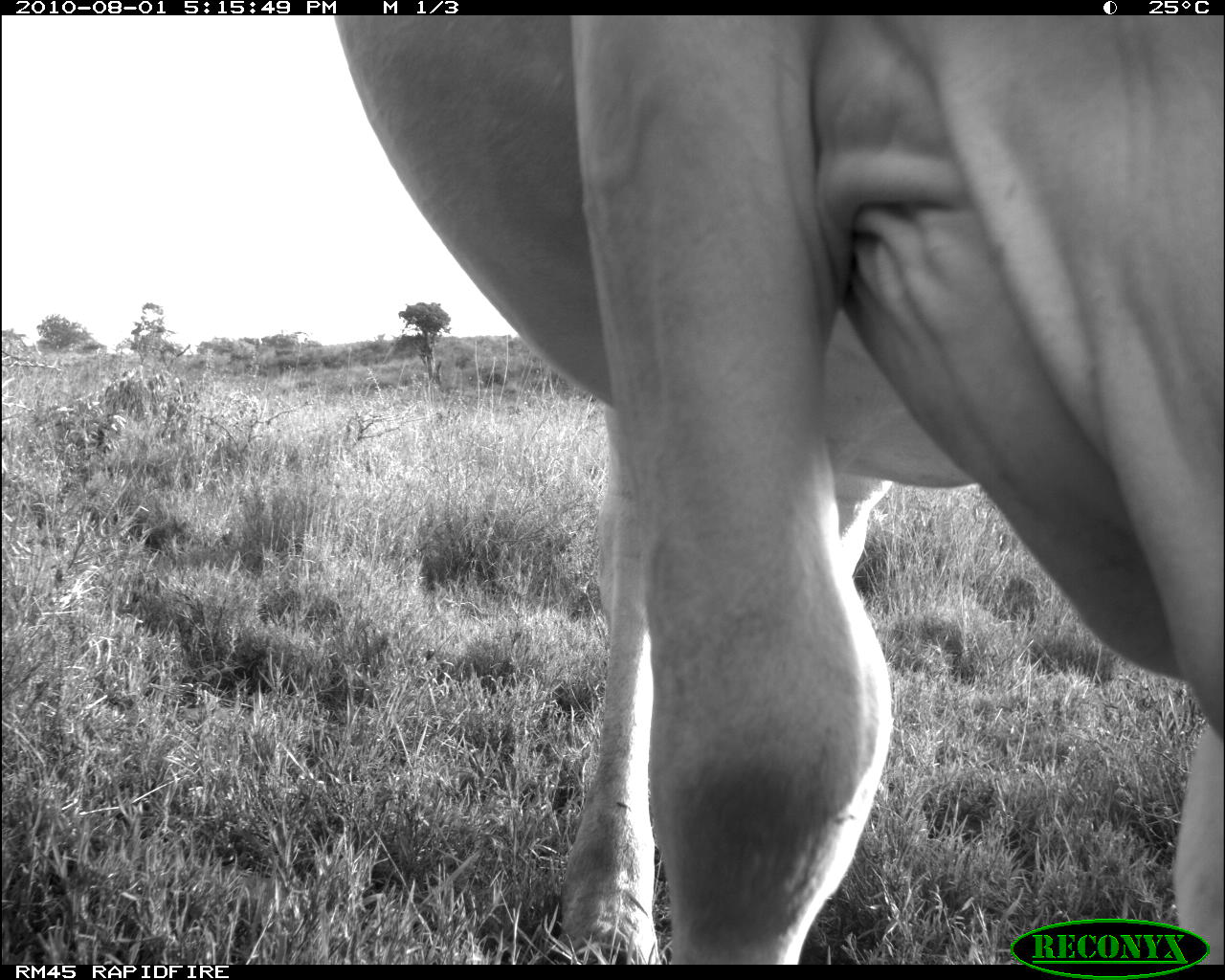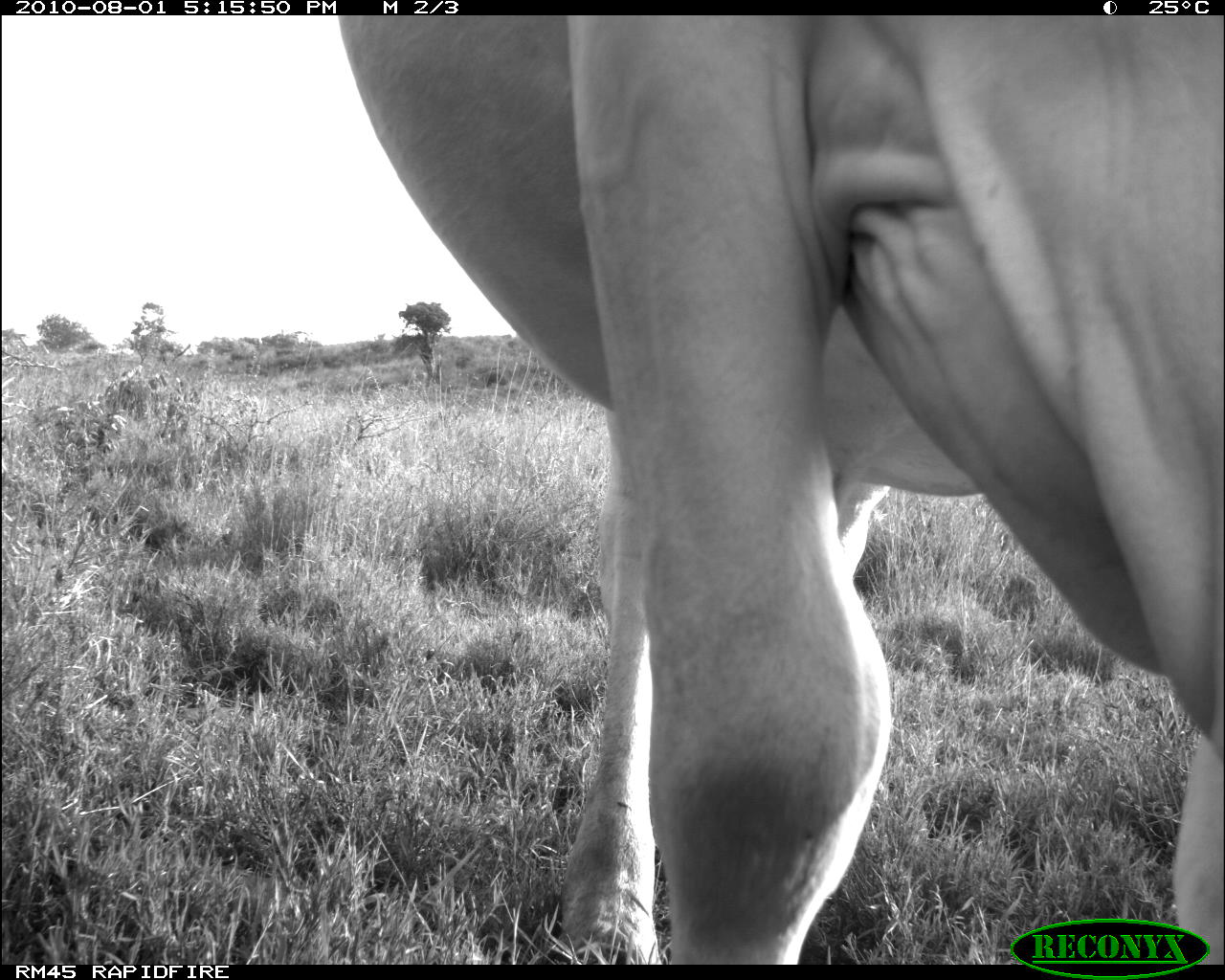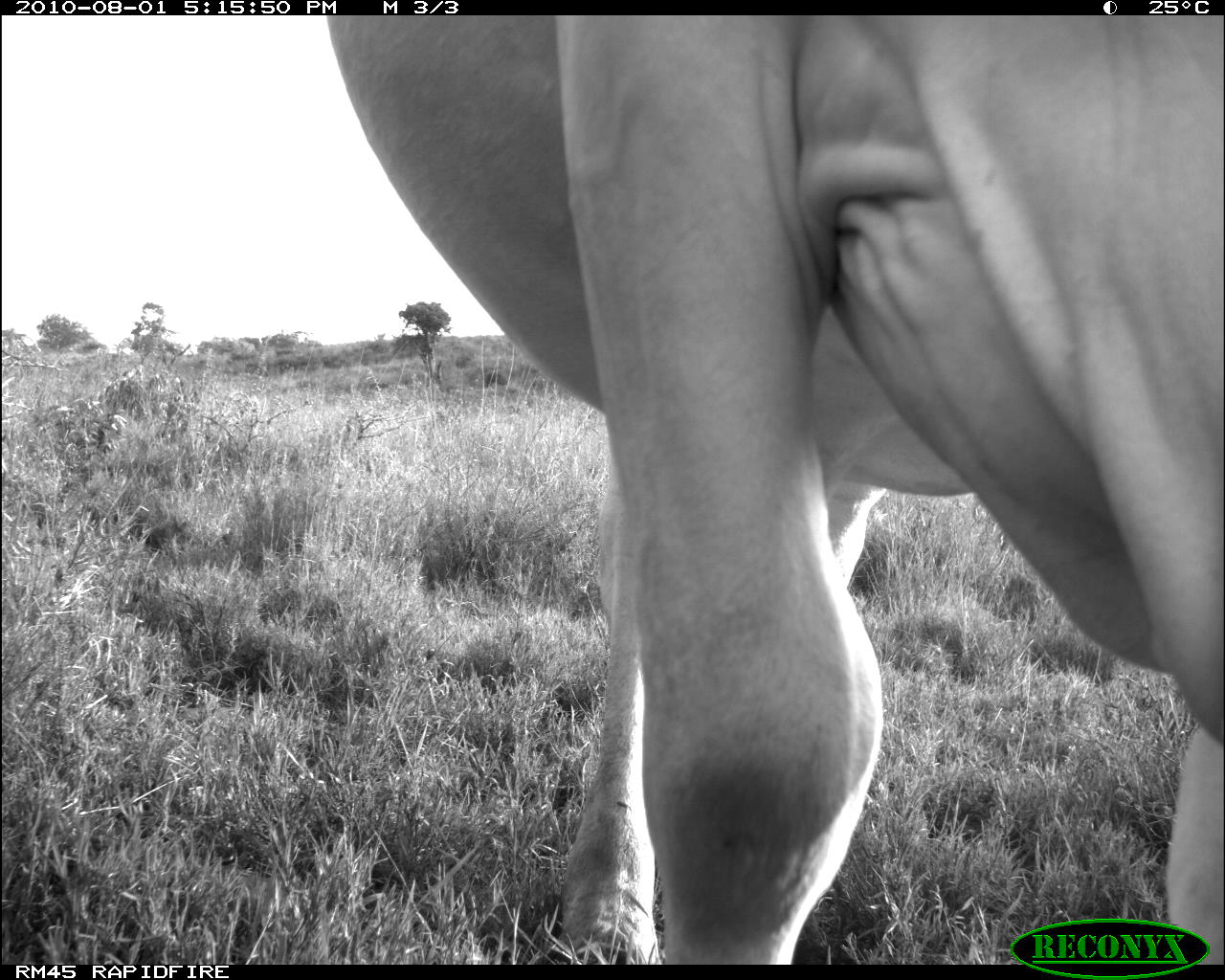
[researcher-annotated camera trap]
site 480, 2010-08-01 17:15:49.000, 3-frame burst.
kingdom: Animalia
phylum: Chordata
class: Mammalia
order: Artiodactyla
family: Bovidae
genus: Bos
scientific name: Bos taurus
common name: domestic cattle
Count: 1.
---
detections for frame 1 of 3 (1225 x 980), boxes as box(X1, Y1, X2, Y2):
bos taurus: box(332, 15, 1225, 962)